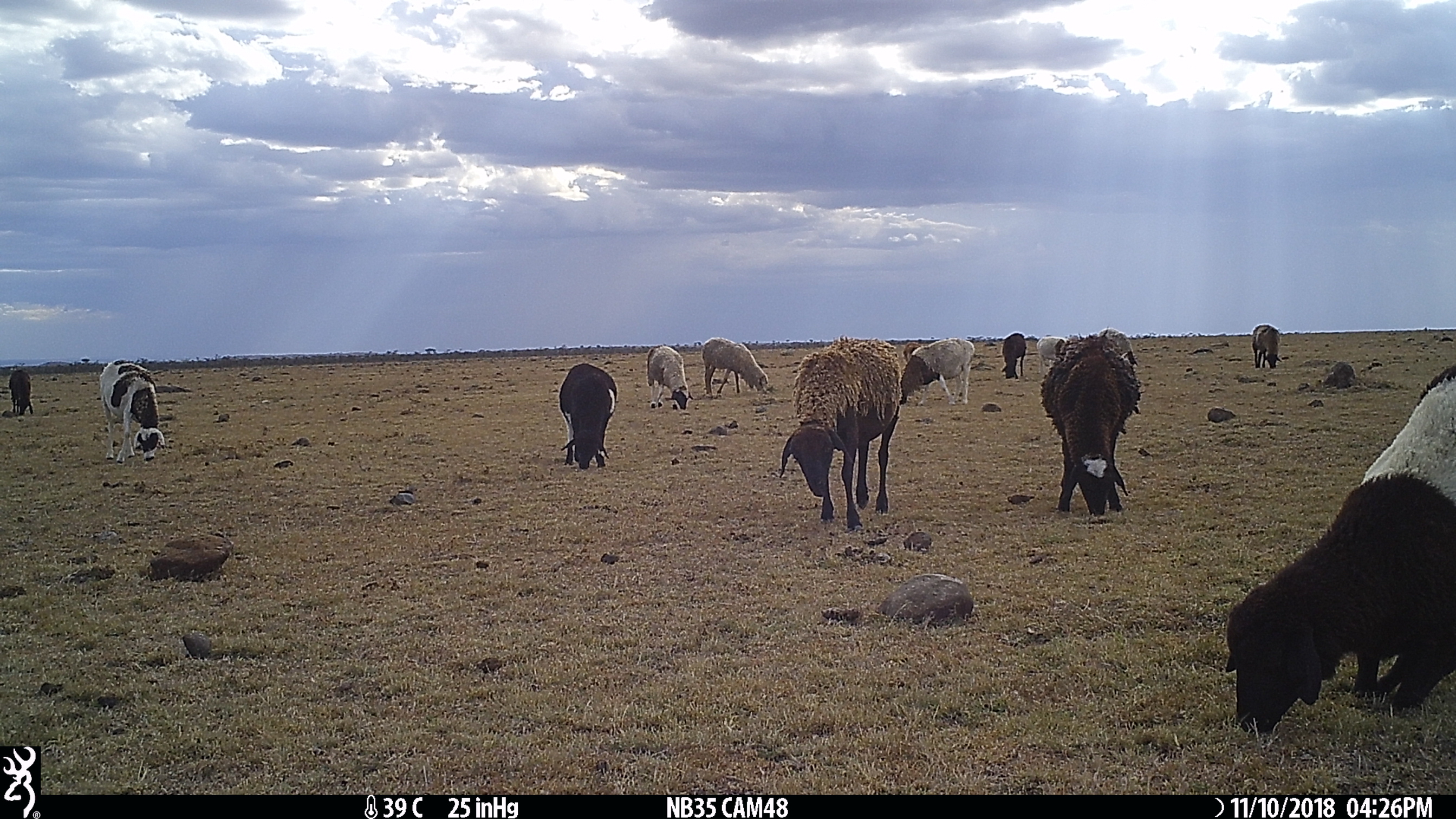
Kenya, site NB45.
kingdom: Animalia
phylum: Chordata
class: Mammalia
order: Artiodactyla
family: Bovidae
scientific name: Bovidae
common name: sheep or goat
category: shoat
Shoat (sheep or goat) (Bovidae).